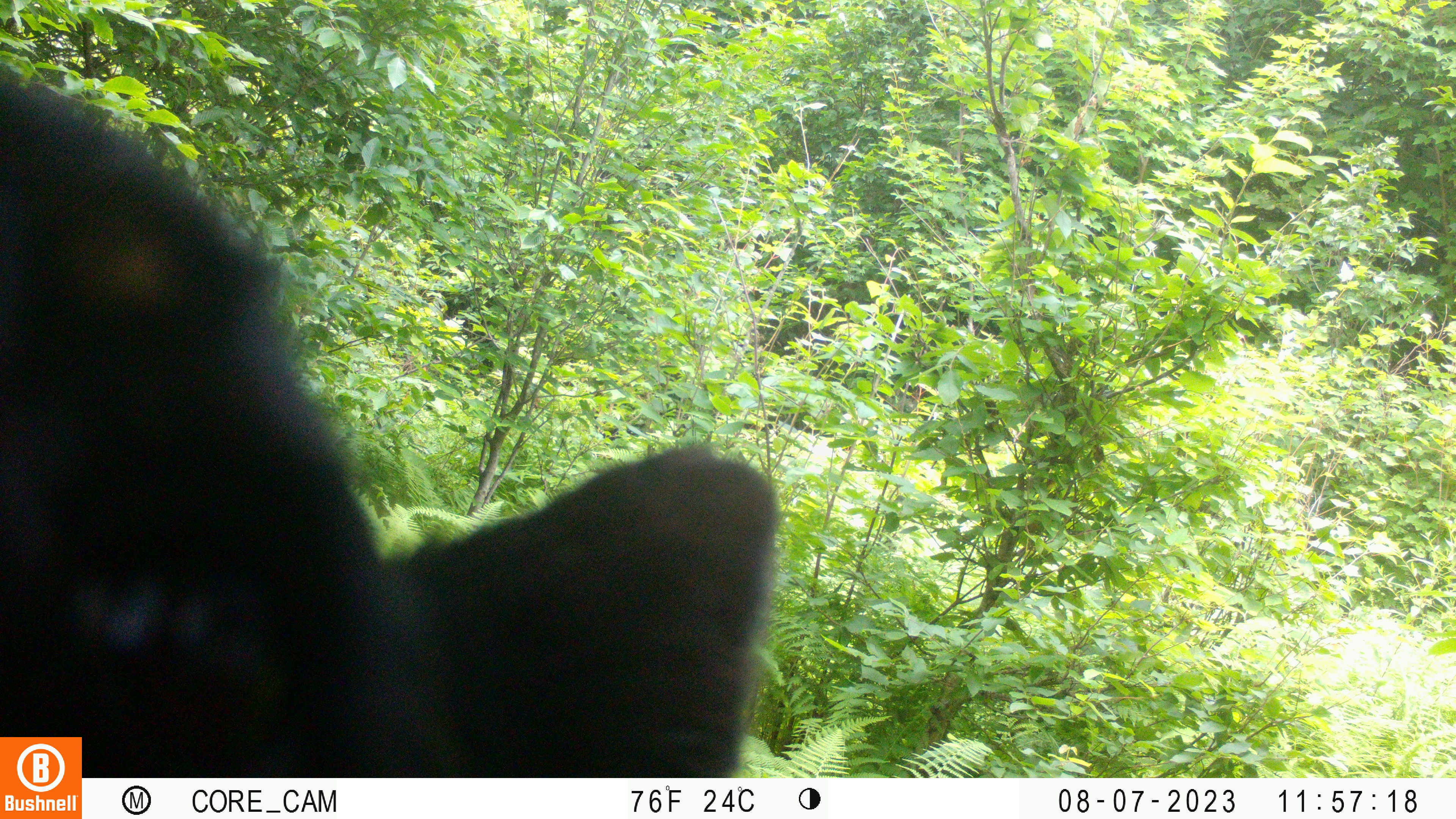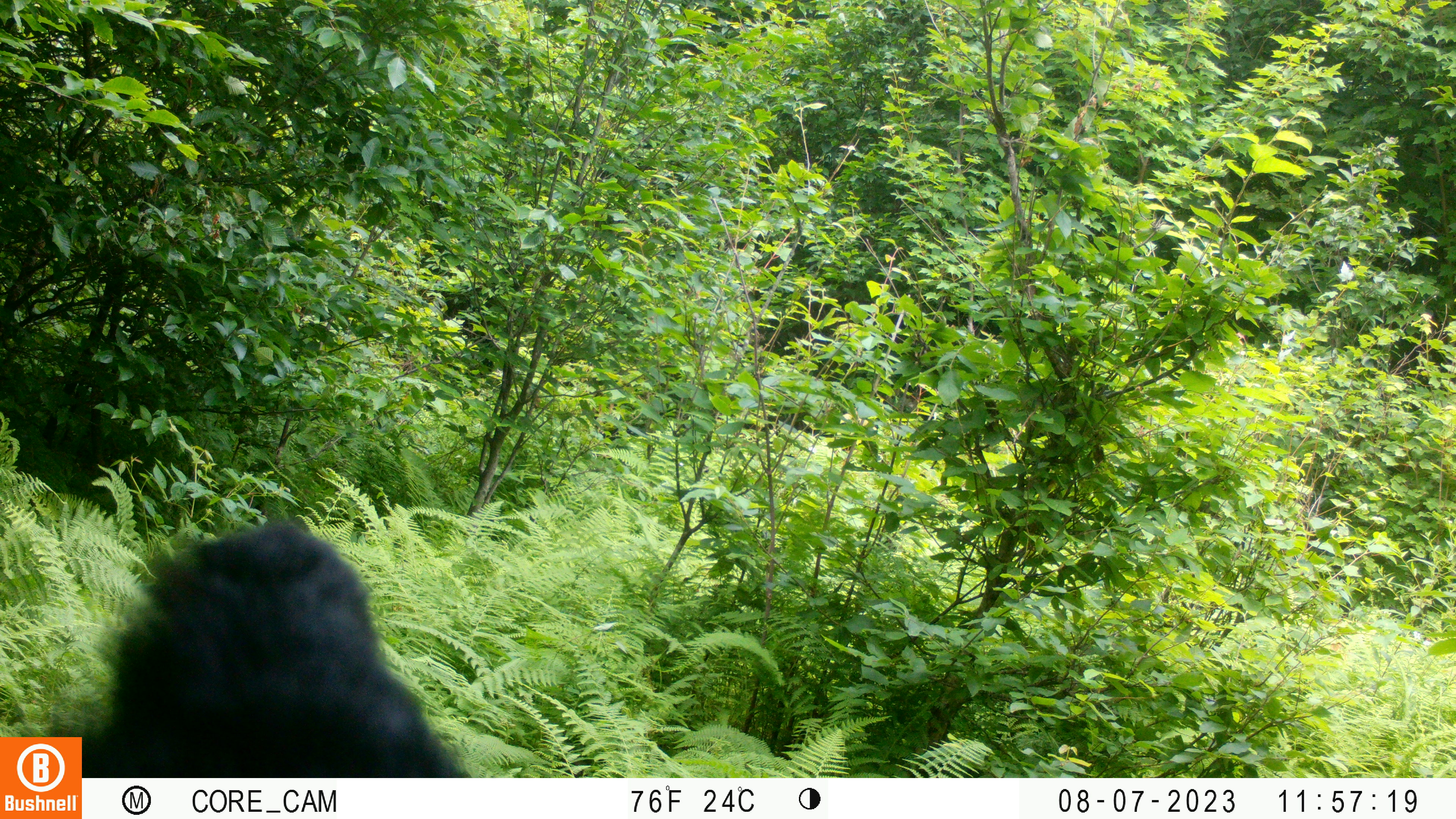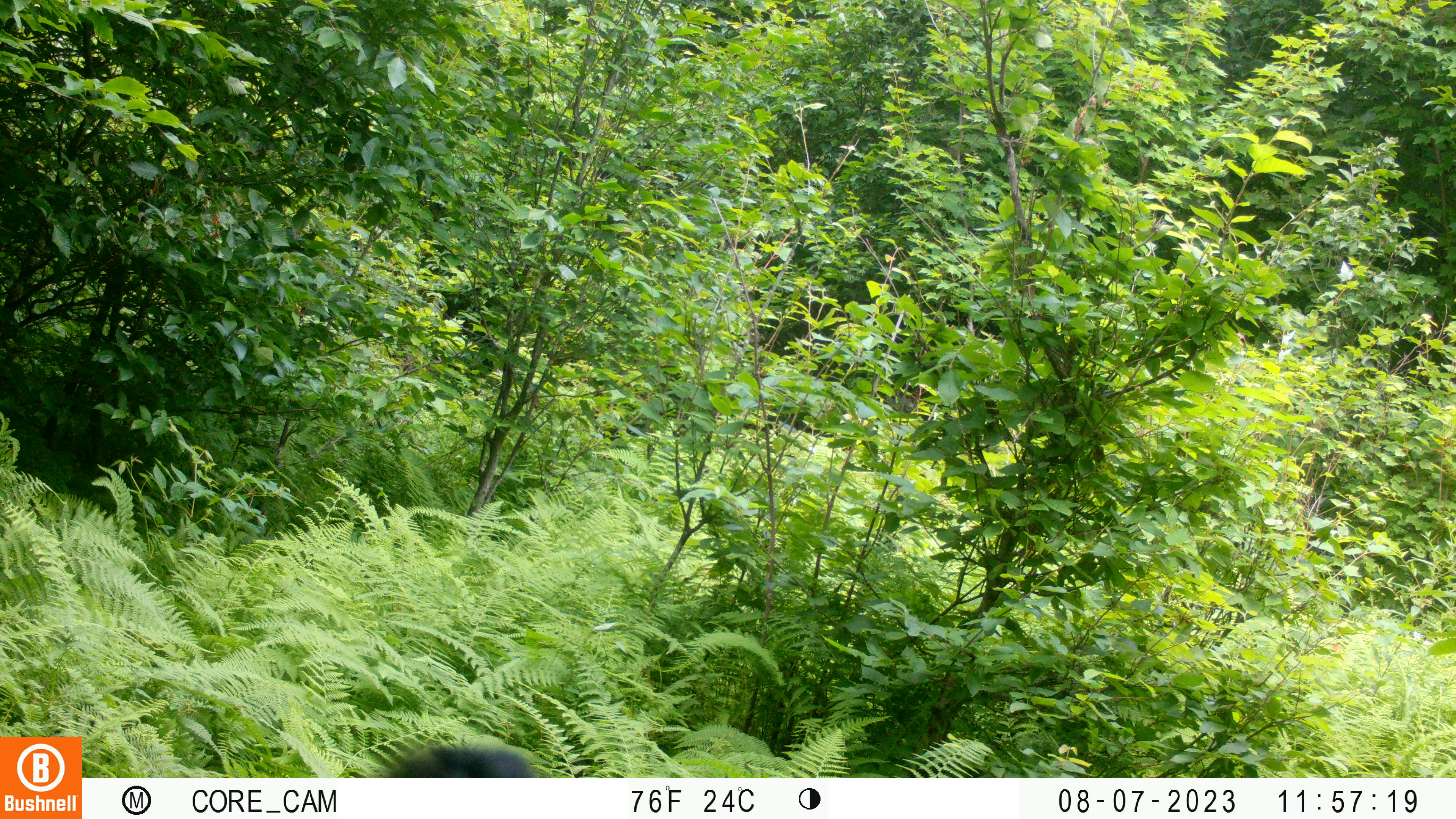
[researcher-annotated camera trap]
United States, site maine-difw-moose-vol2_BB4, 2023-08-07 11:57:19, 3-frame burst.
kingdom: Animalia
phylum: Chordata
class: Mammalia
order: Carnivora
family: Ursidae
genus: Ursus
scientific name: Ursus americanus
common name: black bear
Black bear (Ursus americanus).